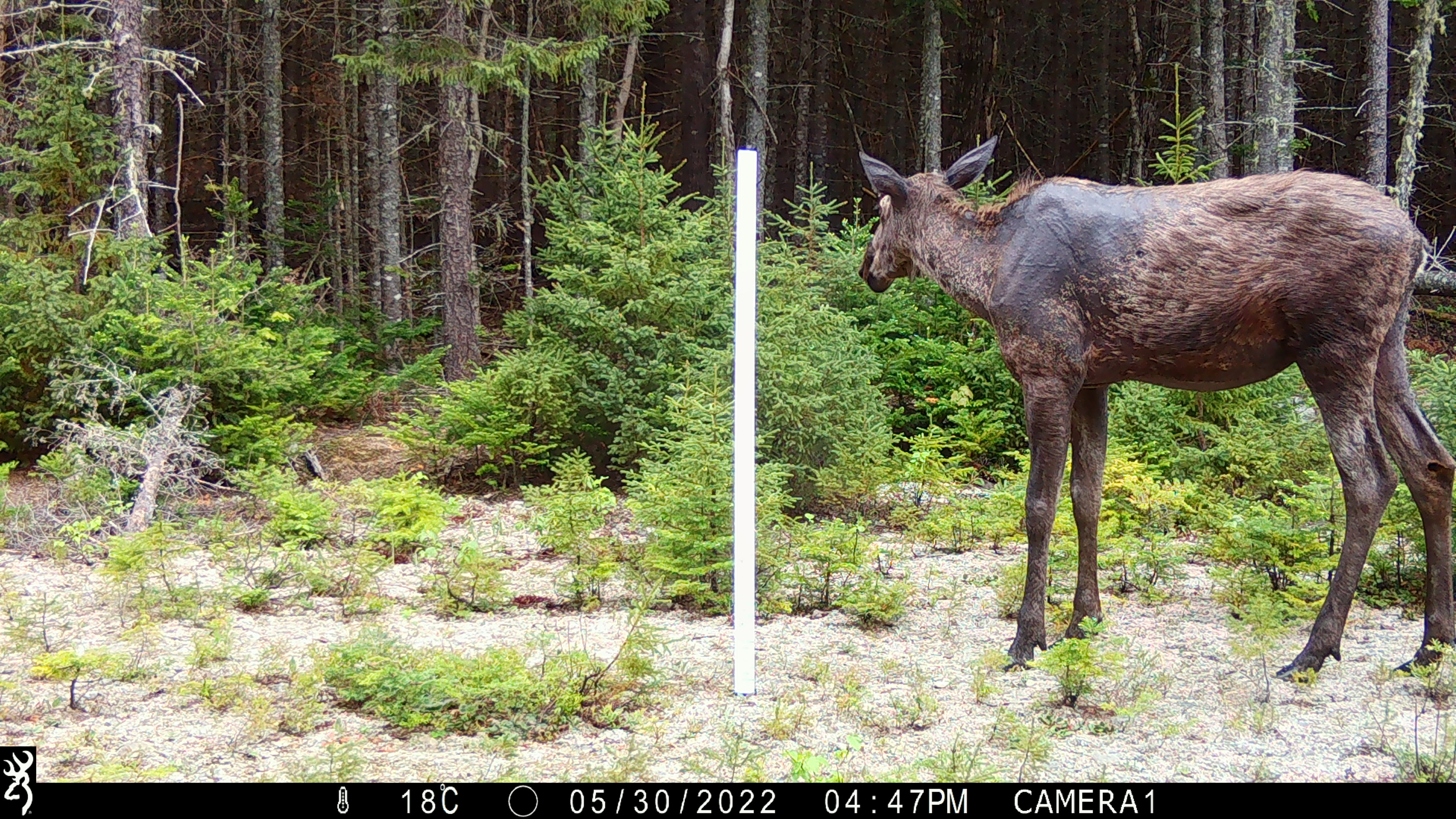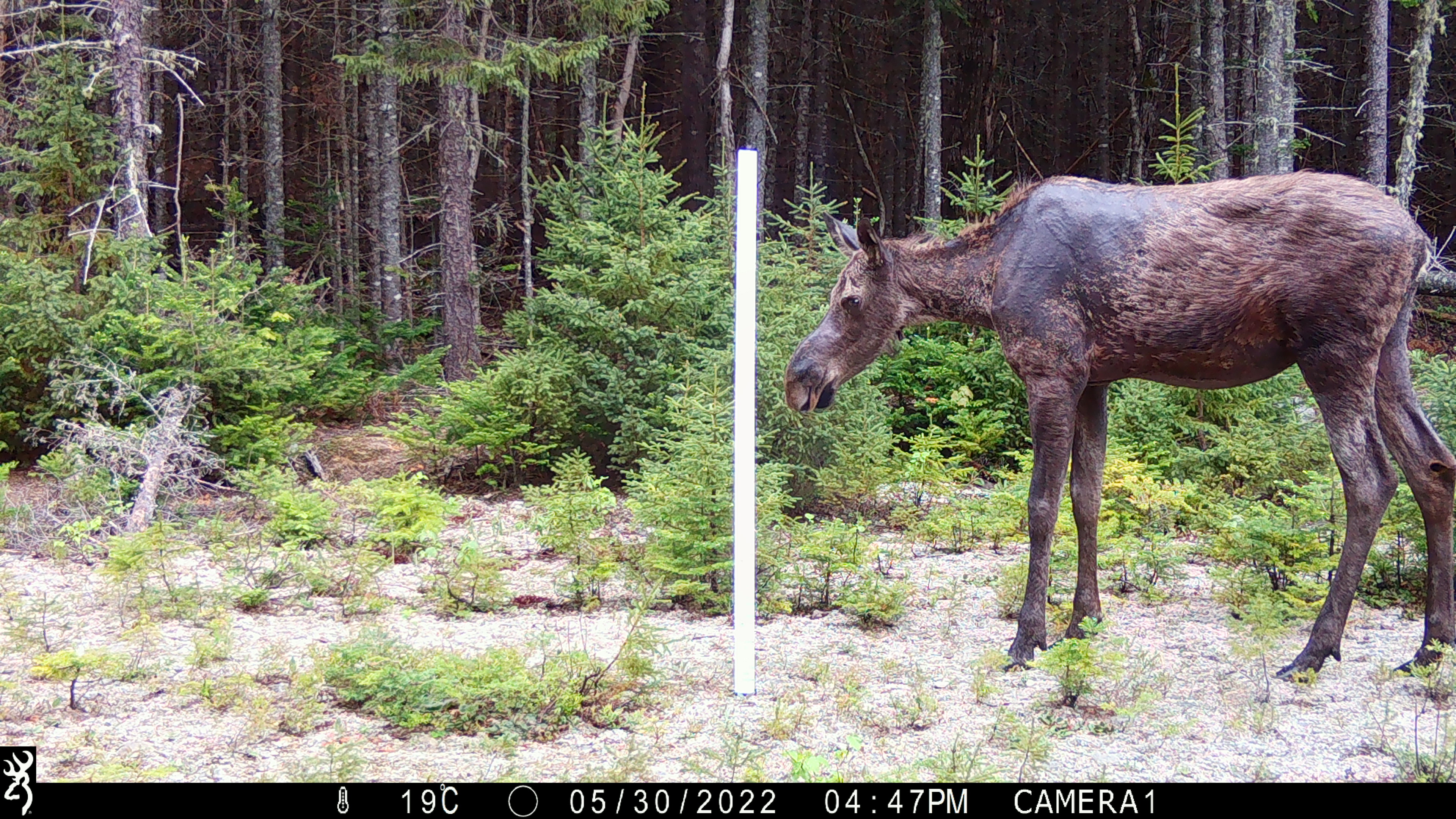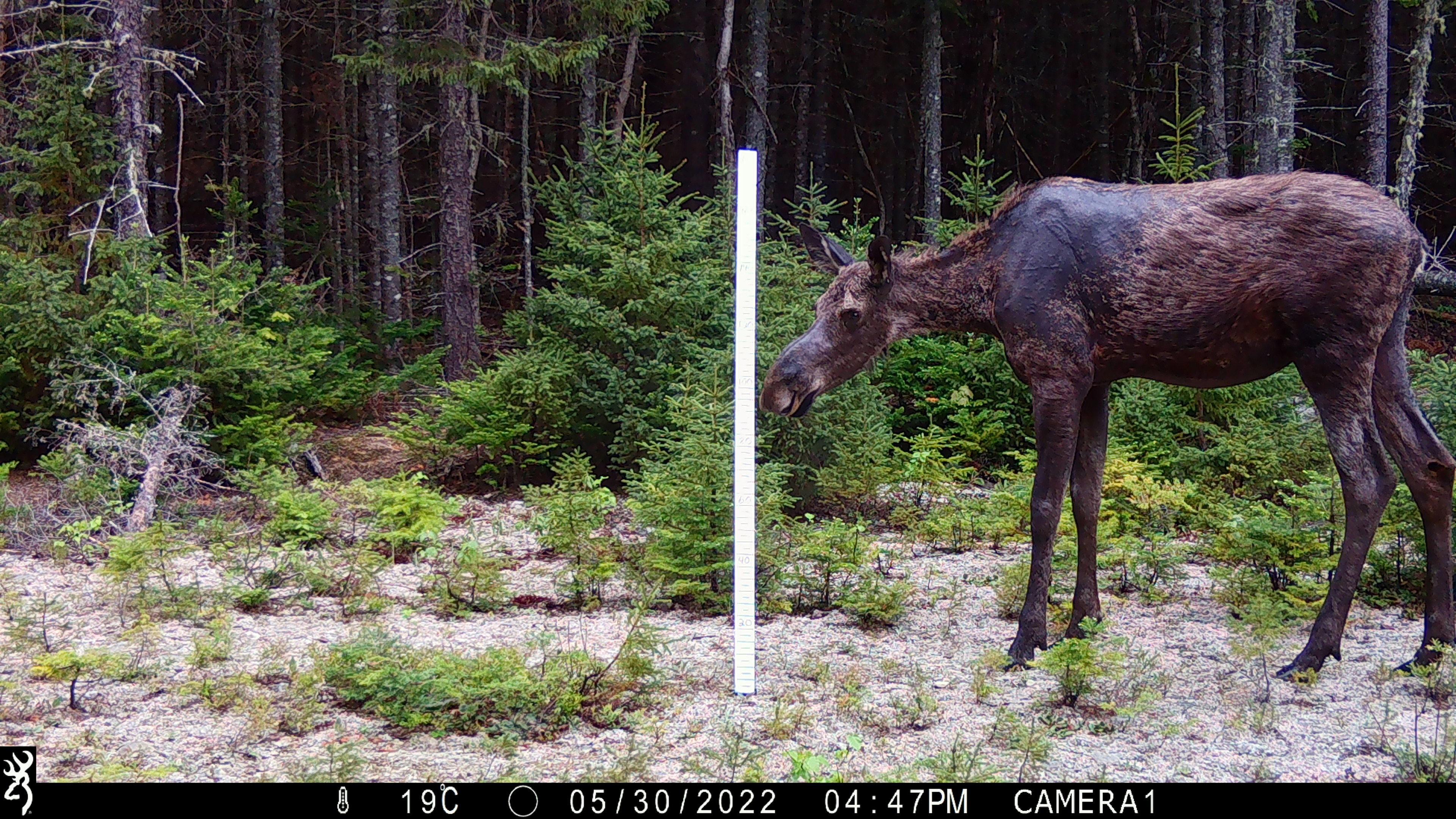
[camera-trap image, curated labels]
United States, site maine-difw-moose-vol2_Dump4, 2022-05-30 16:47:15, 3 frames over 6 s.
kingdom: Animalia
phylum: Chordata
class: Mammalia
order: Artiodactyla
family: Cervidae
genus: Alces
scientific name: Alces alces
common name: moose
Moose (Alces alces).